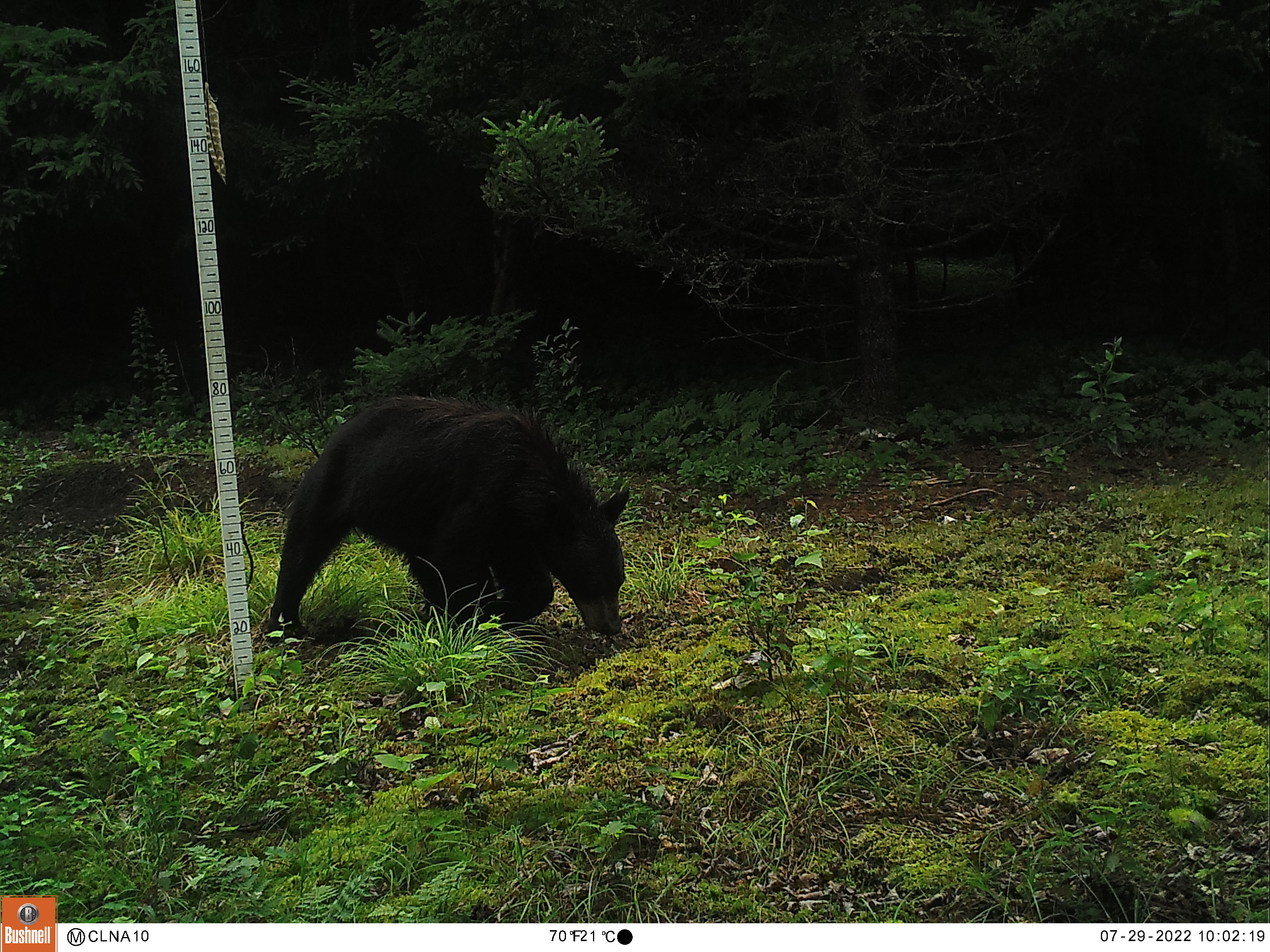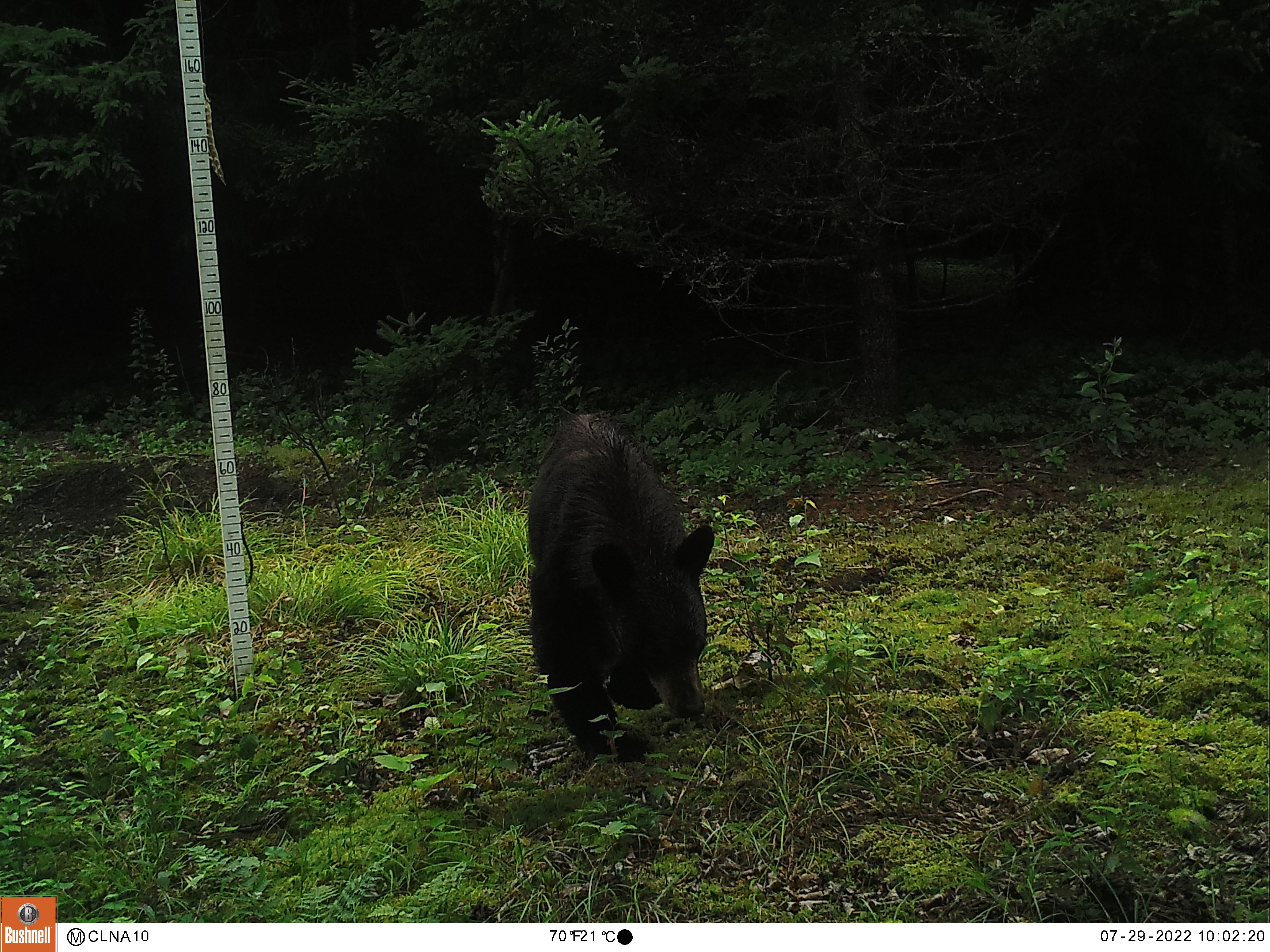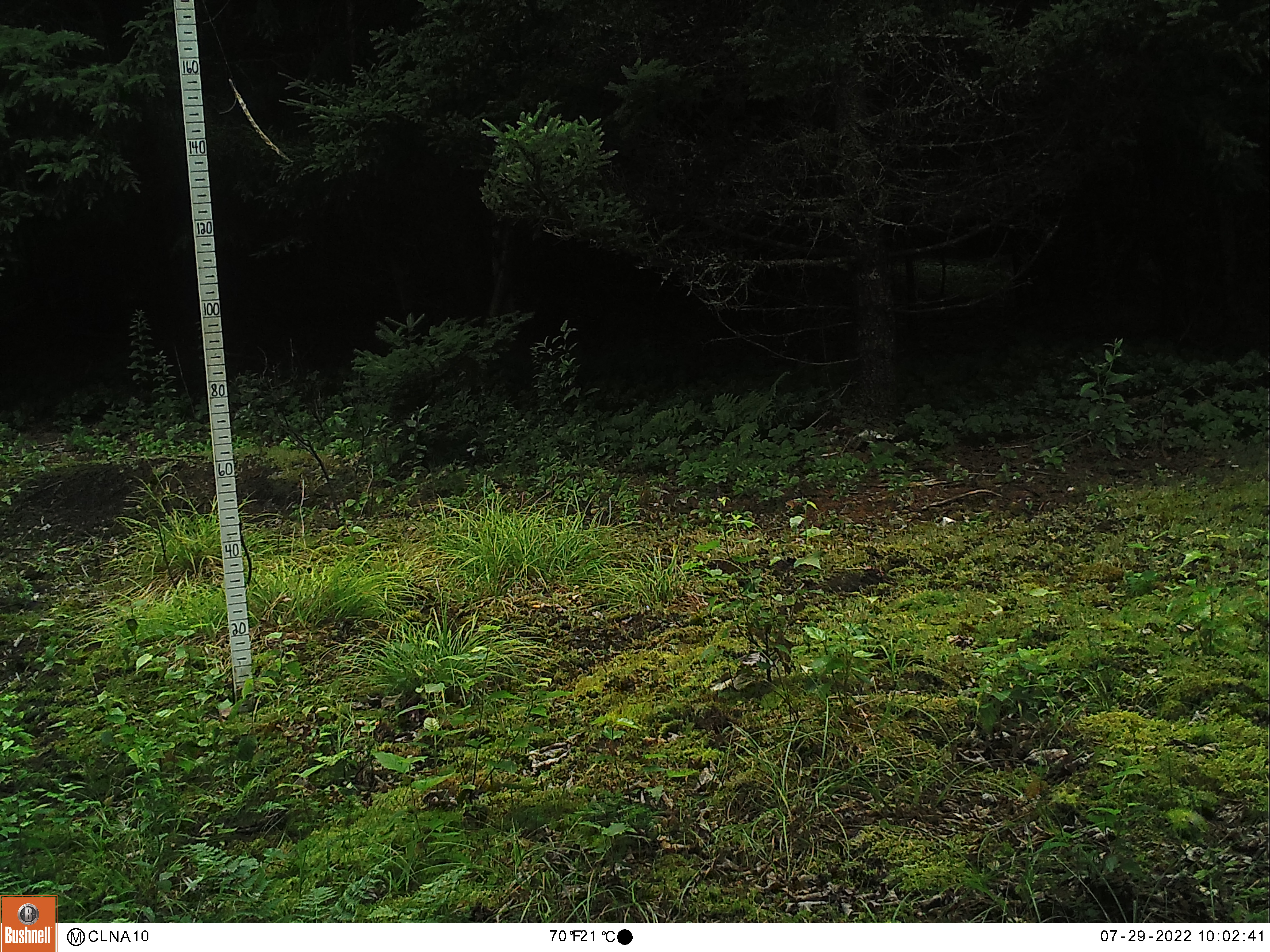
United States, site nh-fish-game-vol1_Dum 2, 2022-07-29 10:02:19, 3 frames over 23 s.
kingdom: Animalia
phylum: Chordata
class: Mammalia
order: Carnivora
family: Ursidae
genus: Ursus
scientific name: Ursus americanus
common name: black bear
Black bear (Ursus americanus).